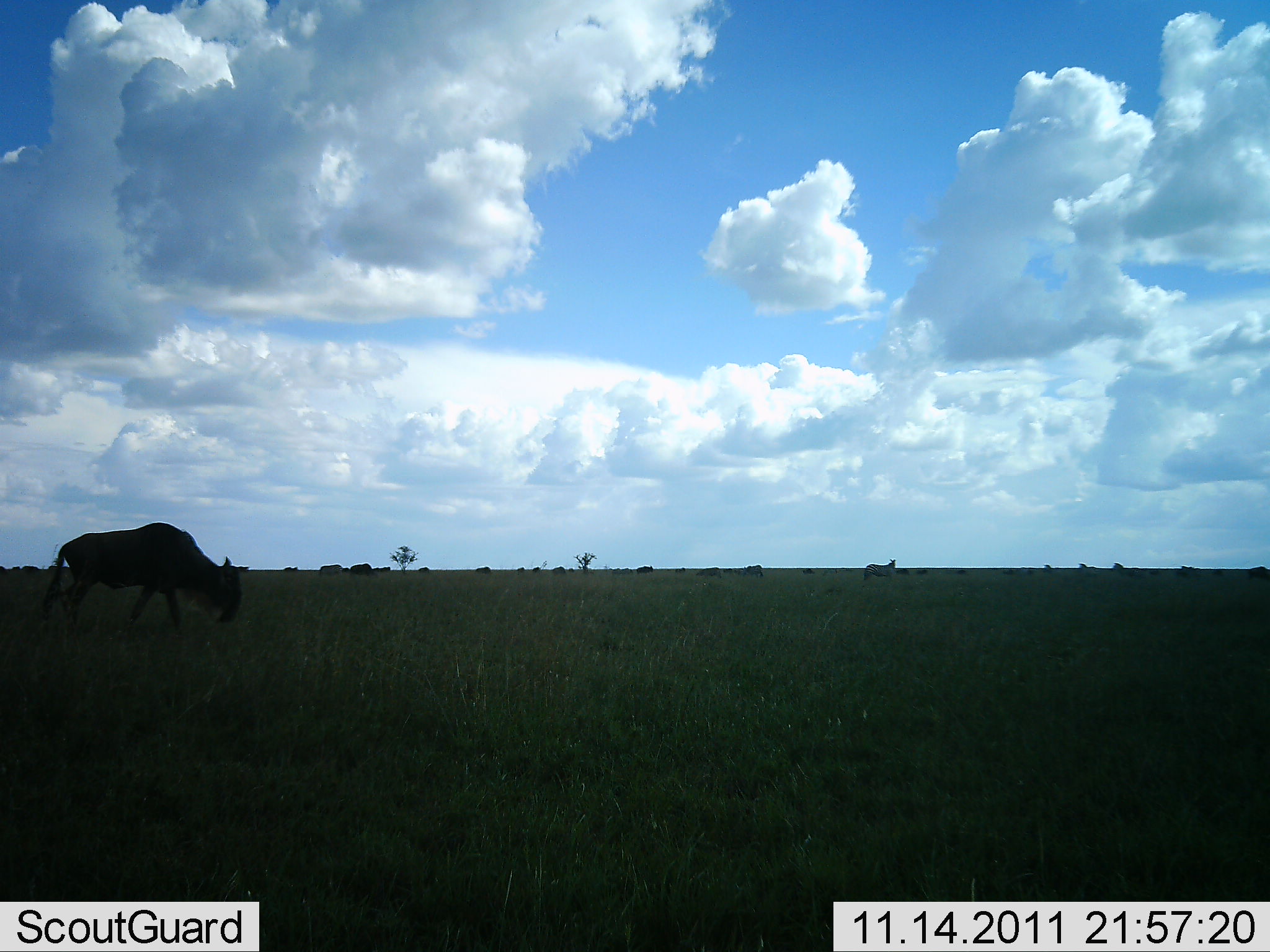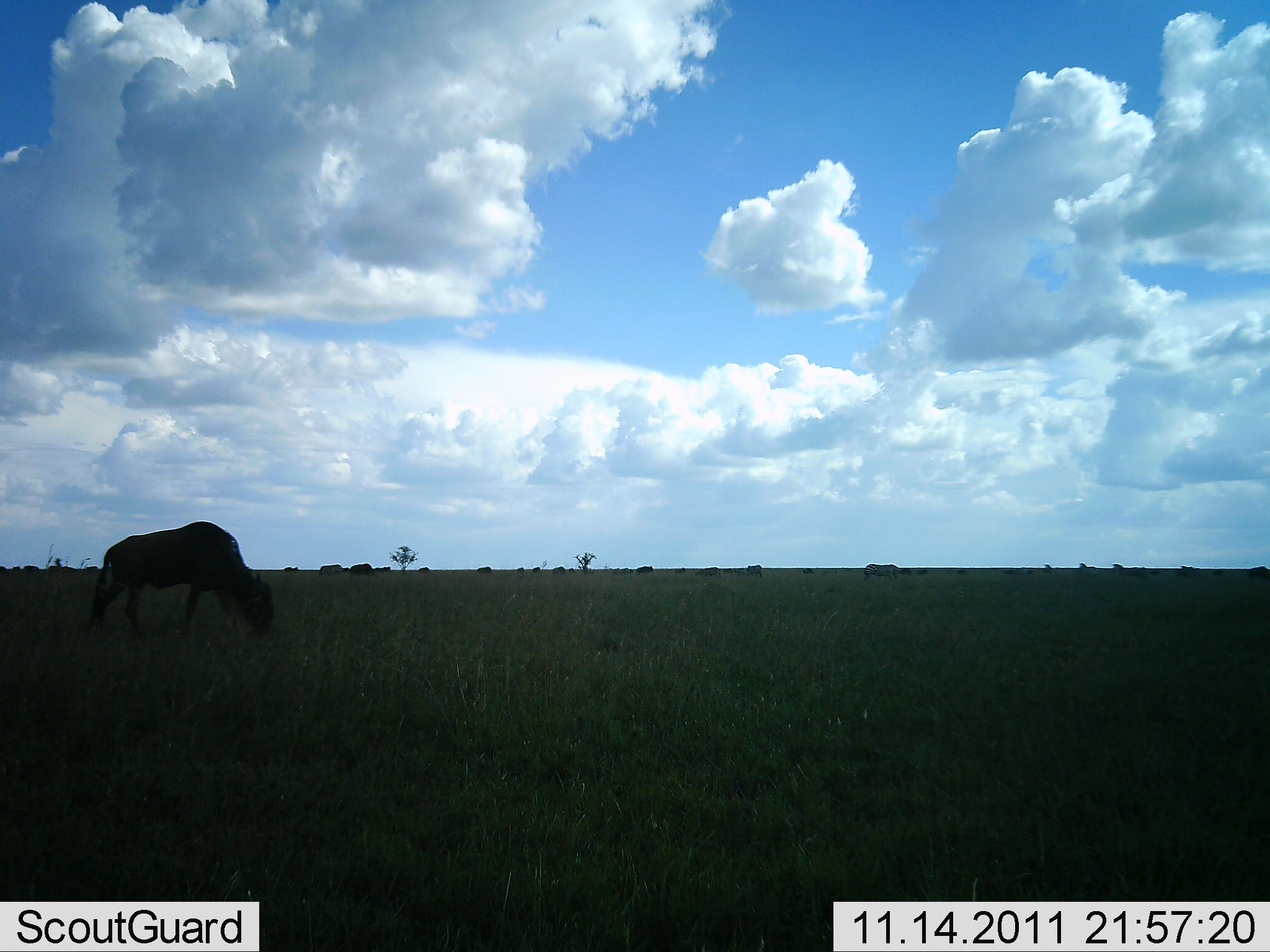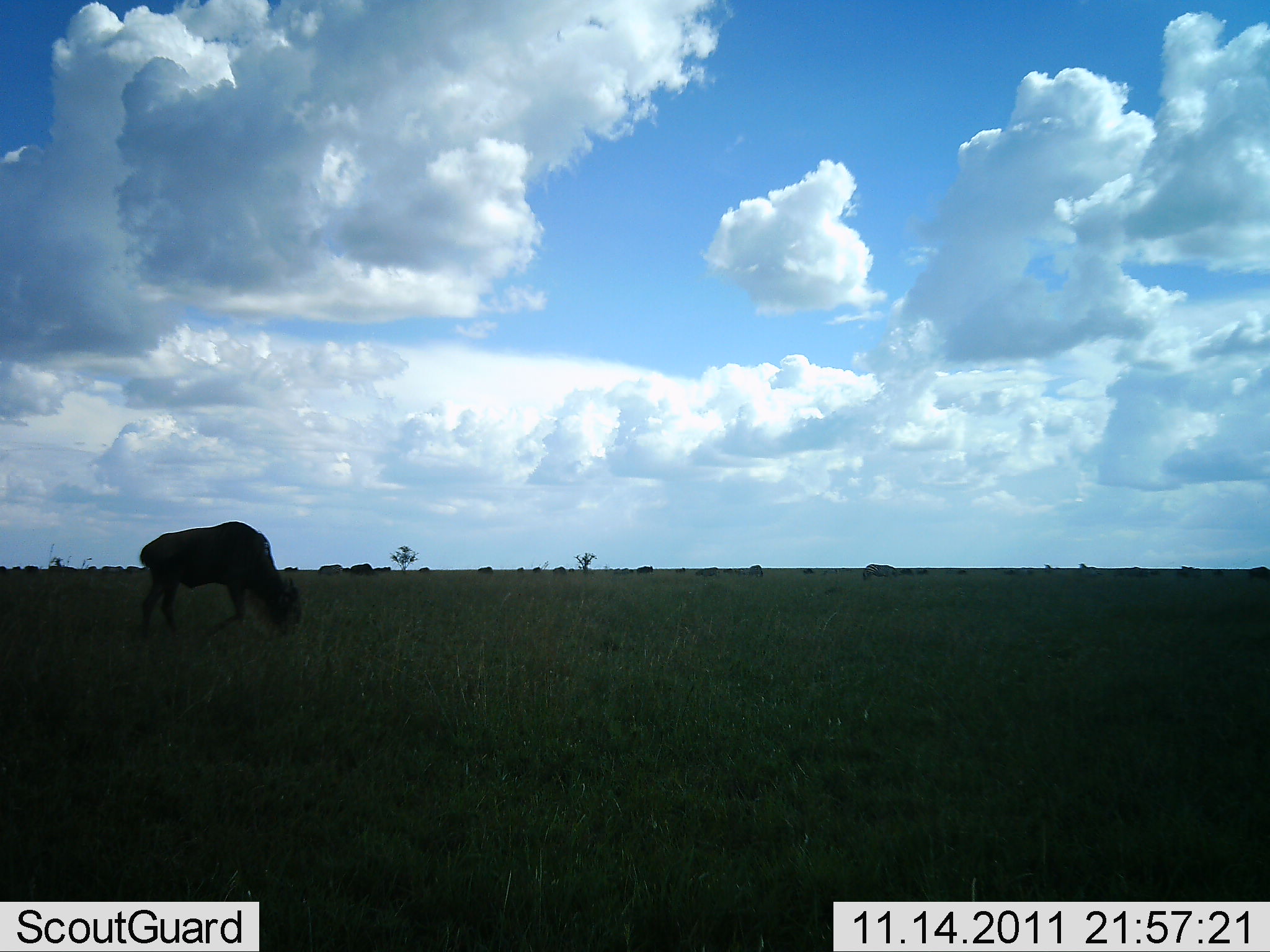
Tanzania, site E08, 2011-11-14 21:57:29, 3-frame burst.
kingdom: Animalia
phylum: Chordata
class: Mammalia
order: Artiodactyla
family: Bovidae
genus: Connochaetes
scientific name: Connochaetes taurinus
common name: blue wildebeest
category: wildebeest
Wildebeest (blue wildebeest) (Connochaetes taurinus), count 1. Behavior (volunteer vote fractions): standing 25%, resting 0%, moving 25%, interacting 8%. Young present (vote fraction): 0%. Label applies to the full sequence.